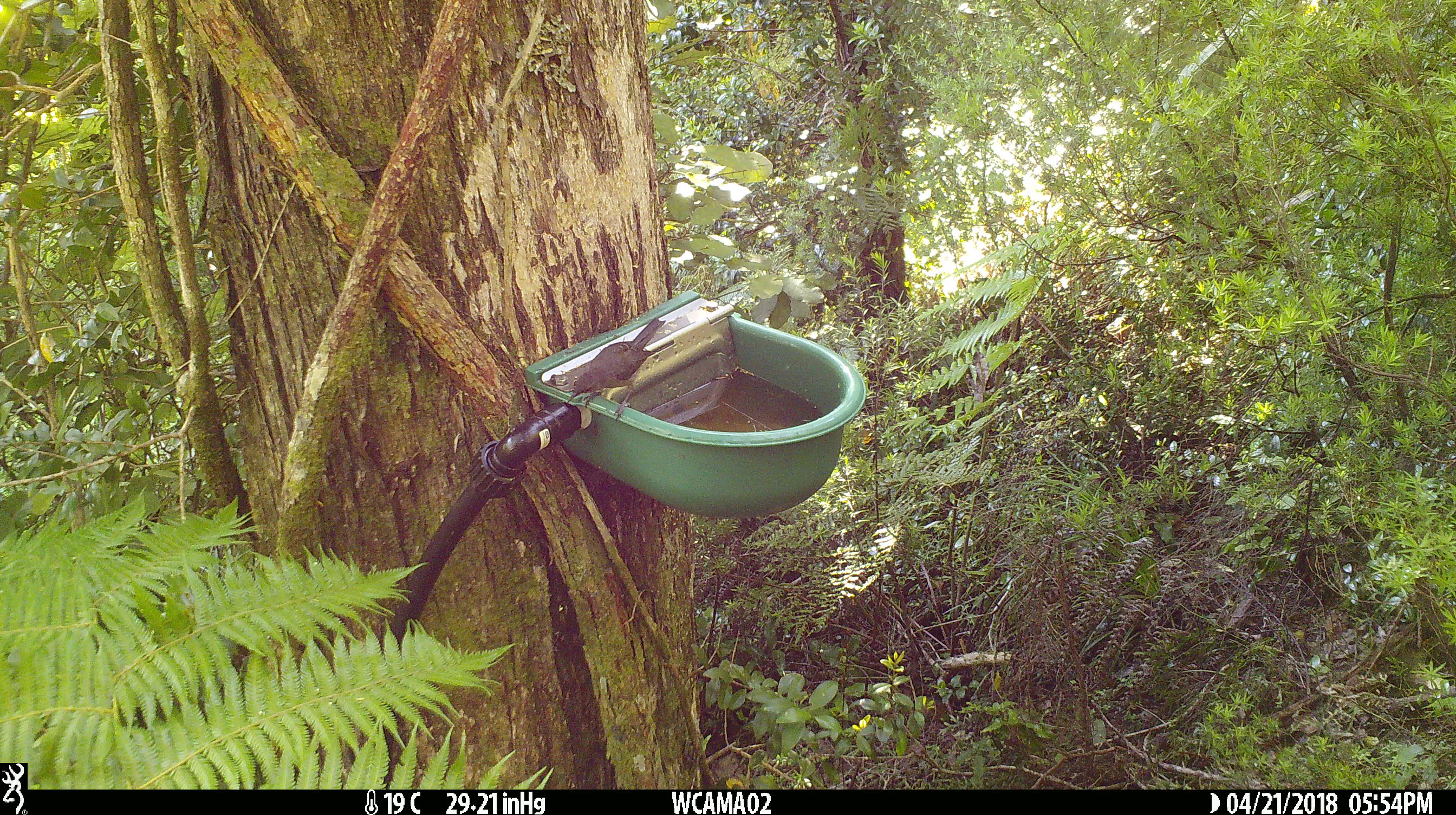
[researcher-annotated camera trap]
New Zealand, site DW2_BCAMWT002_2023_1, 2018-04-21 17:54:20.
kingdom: Animalia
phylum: Chordata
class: Aves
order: Passeriformes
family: Meliphagidae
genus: Anthornis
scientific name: Anthornis melanura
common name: new zealand bellbird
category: bellbird